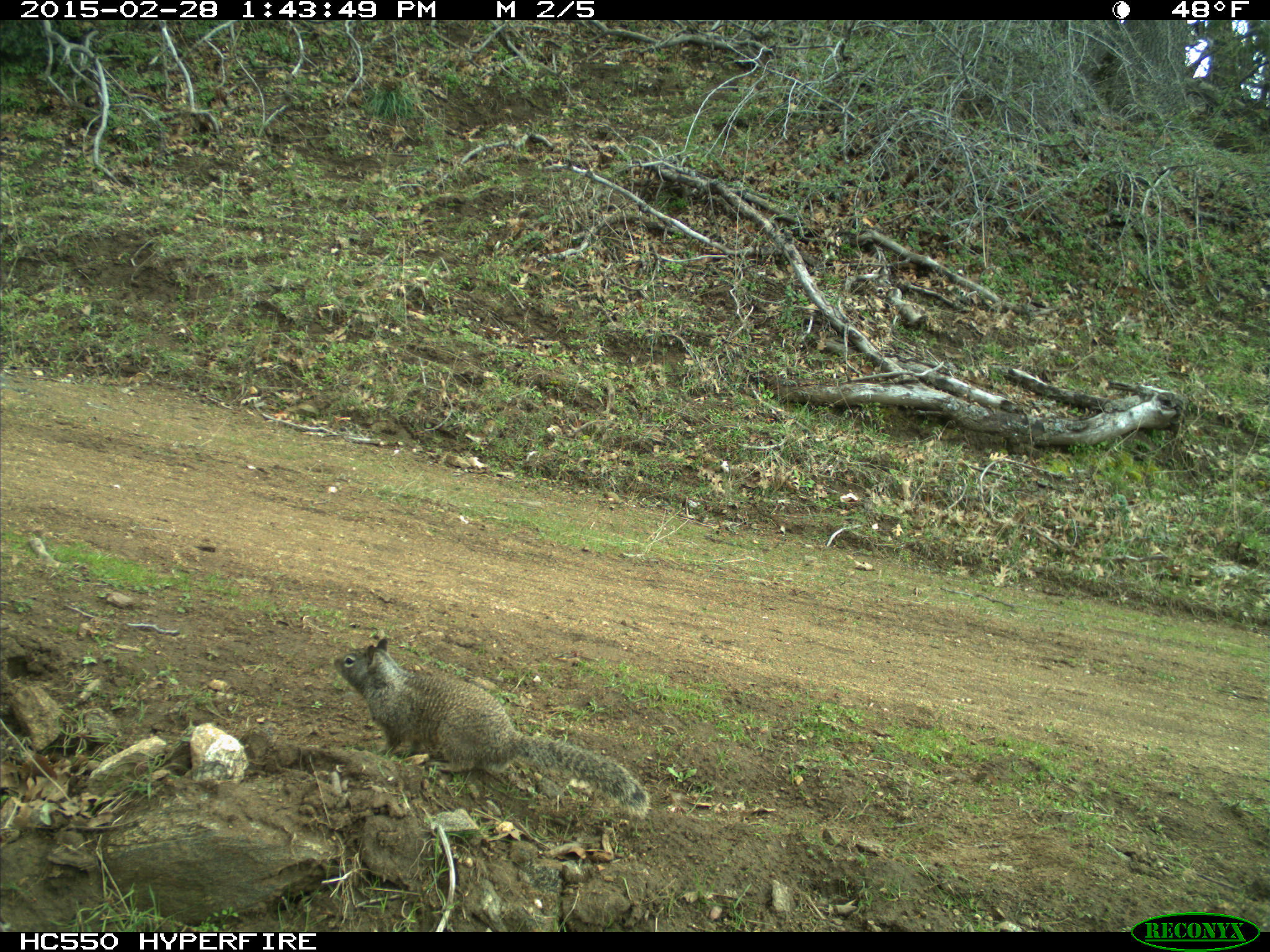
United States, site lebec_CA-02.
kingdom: Animalia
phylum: Chordata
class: Mammalia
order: Rodentia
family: Sciuridae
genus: Otospermophilus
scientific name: Otospermophilus beecheyi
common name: california ground squirrel